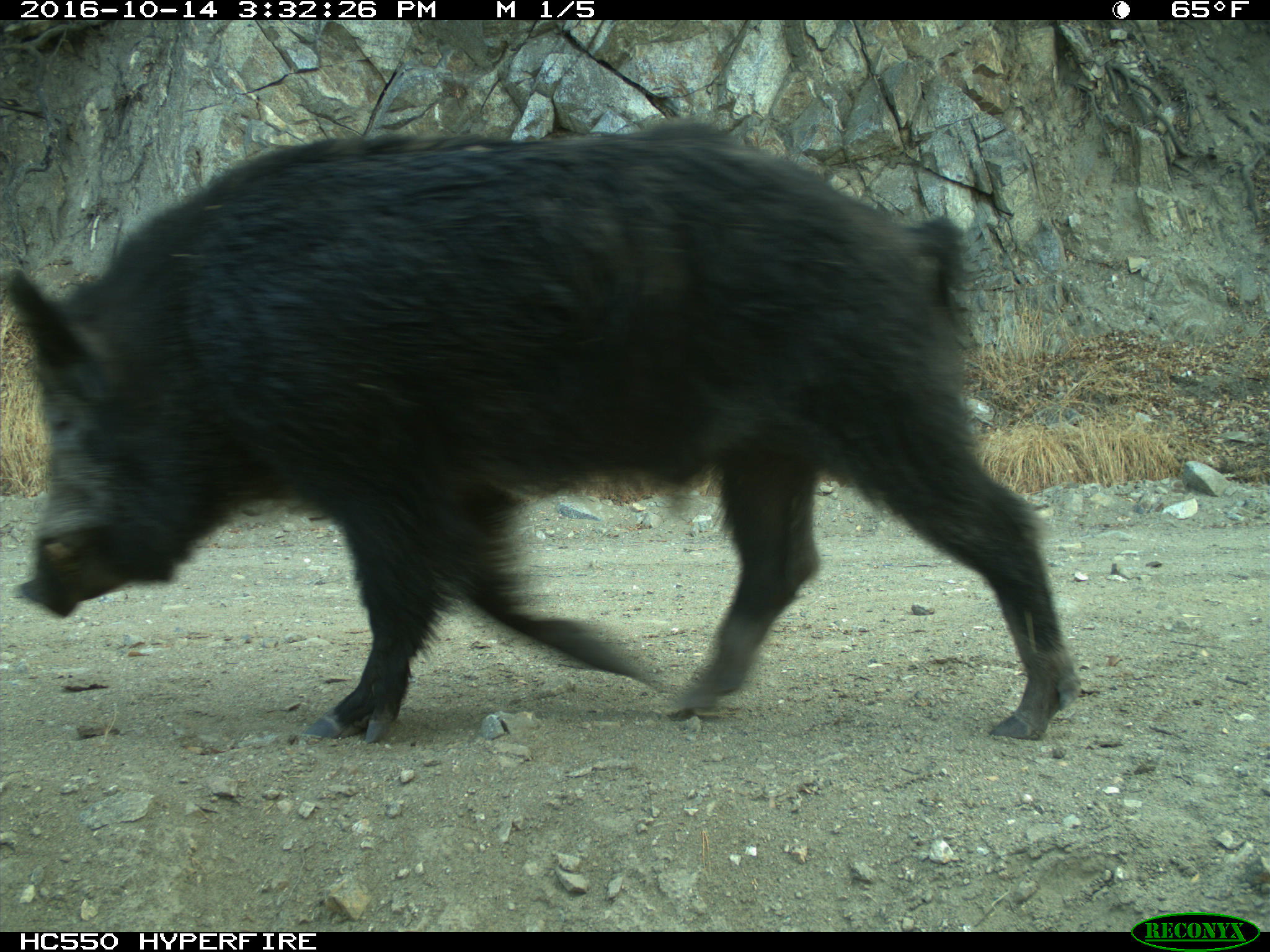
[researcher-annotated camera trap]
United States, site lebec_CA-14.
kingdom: Animalia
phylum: Chordata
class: Mammalia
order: Artiodactyla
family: Suidae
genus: Sus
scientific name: Sus scrofa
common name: wild boar